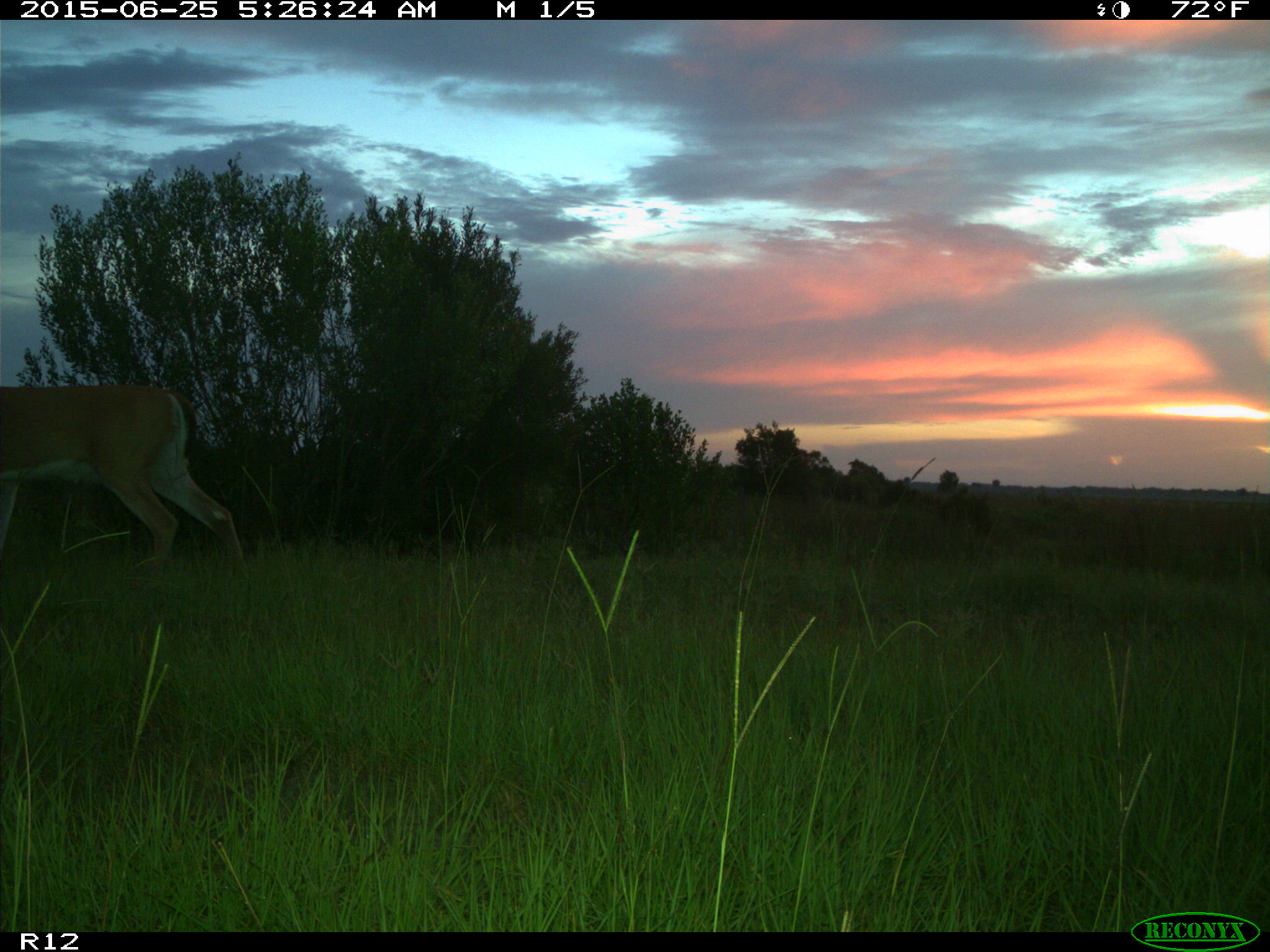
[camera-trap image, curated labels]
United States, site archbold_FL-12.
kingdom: Animalia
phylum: Chordata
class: Mammalia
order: Artiodactyla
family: Cervidae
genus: Odocoileus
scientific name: Odocoileus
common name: deer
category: unidentified deer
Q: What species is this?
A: Unidentified deer (deer) (Odocoileus).